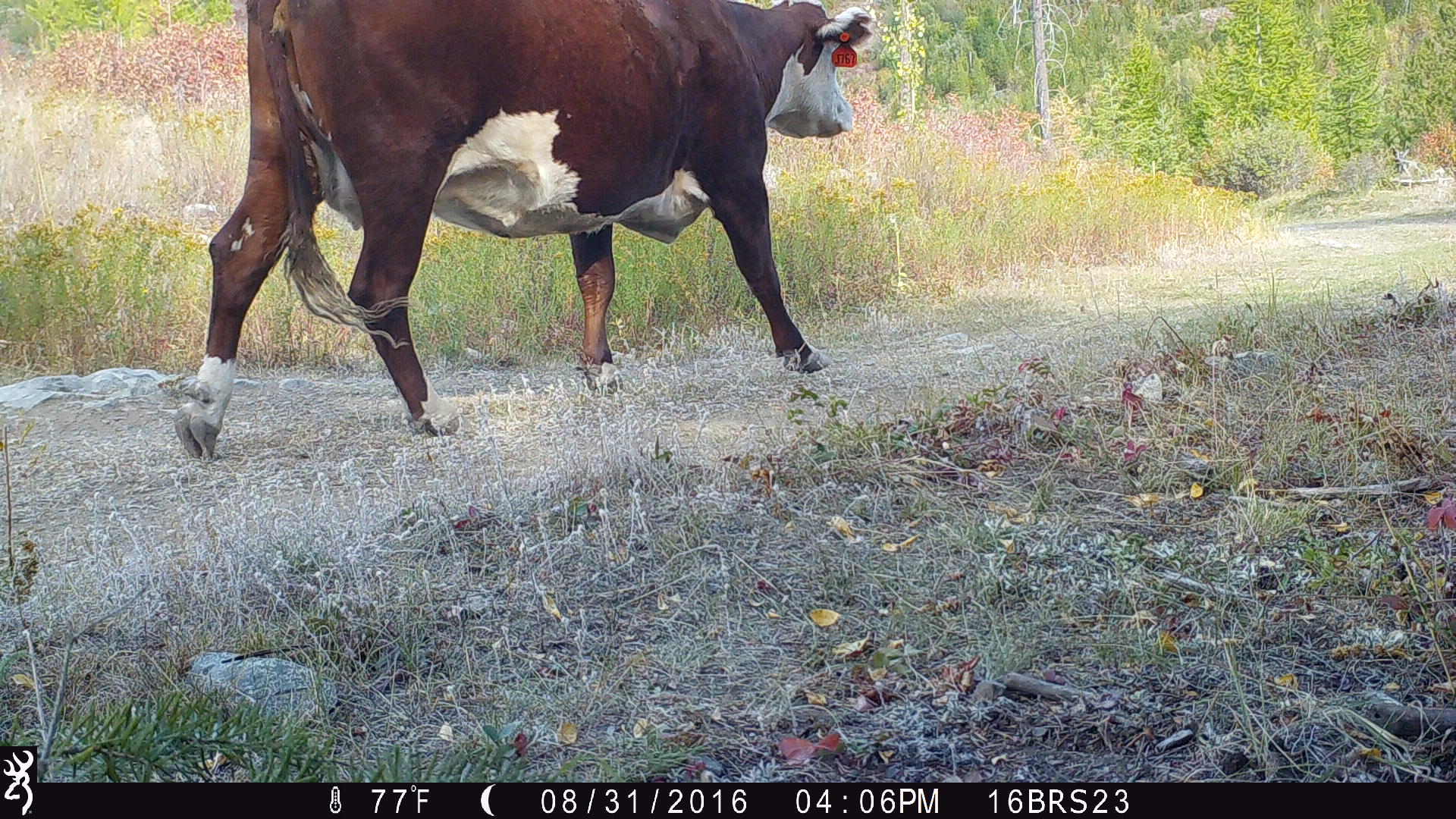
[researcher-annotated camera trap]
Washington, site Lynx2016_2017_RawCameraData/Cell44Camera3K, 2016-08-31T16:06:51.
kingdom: Animalia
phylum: Chordata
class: Mammalia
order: Artiodactyla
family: Bovidae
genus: Bos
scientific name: Bos taurus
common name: domestic cattle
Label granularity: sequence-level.